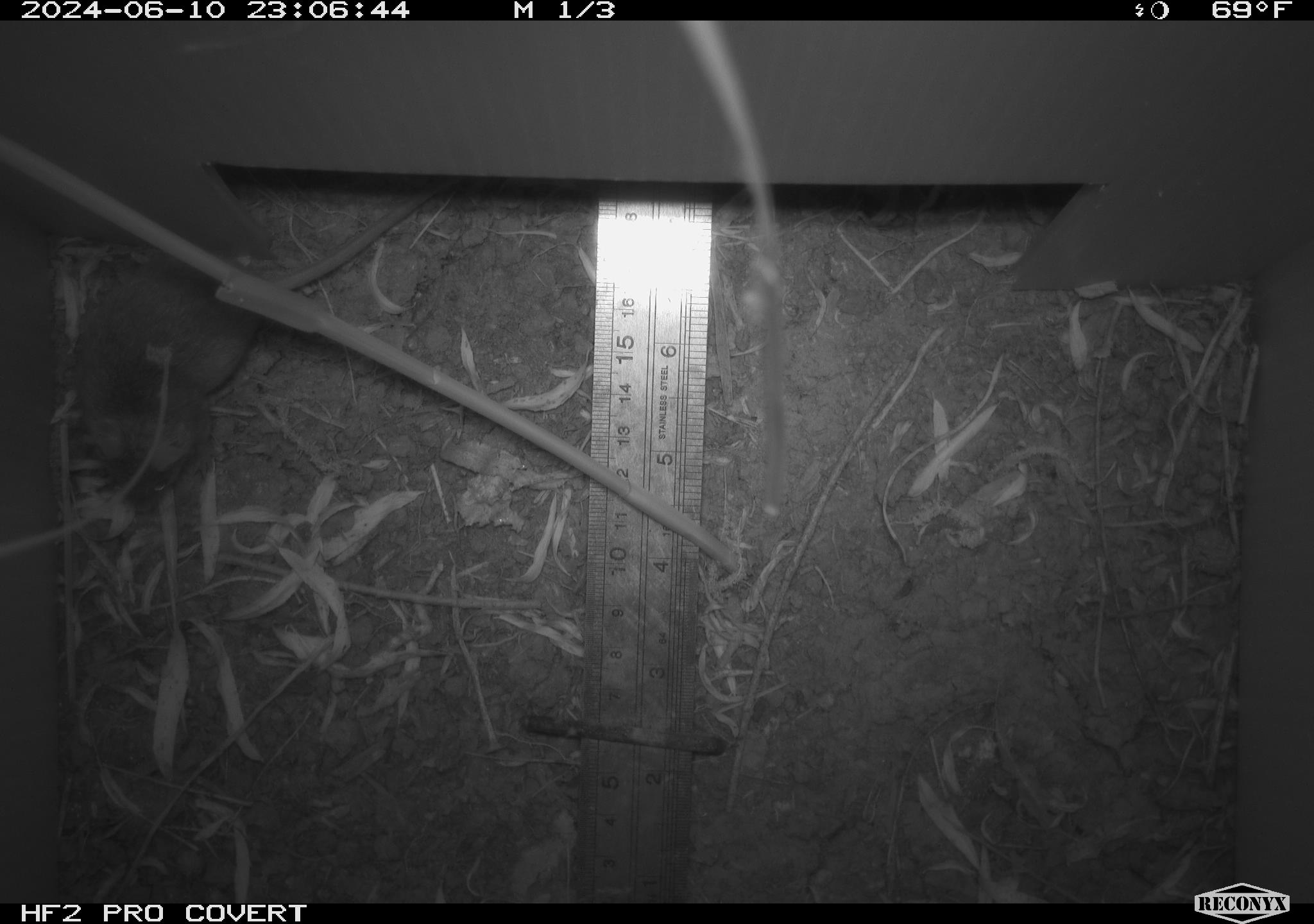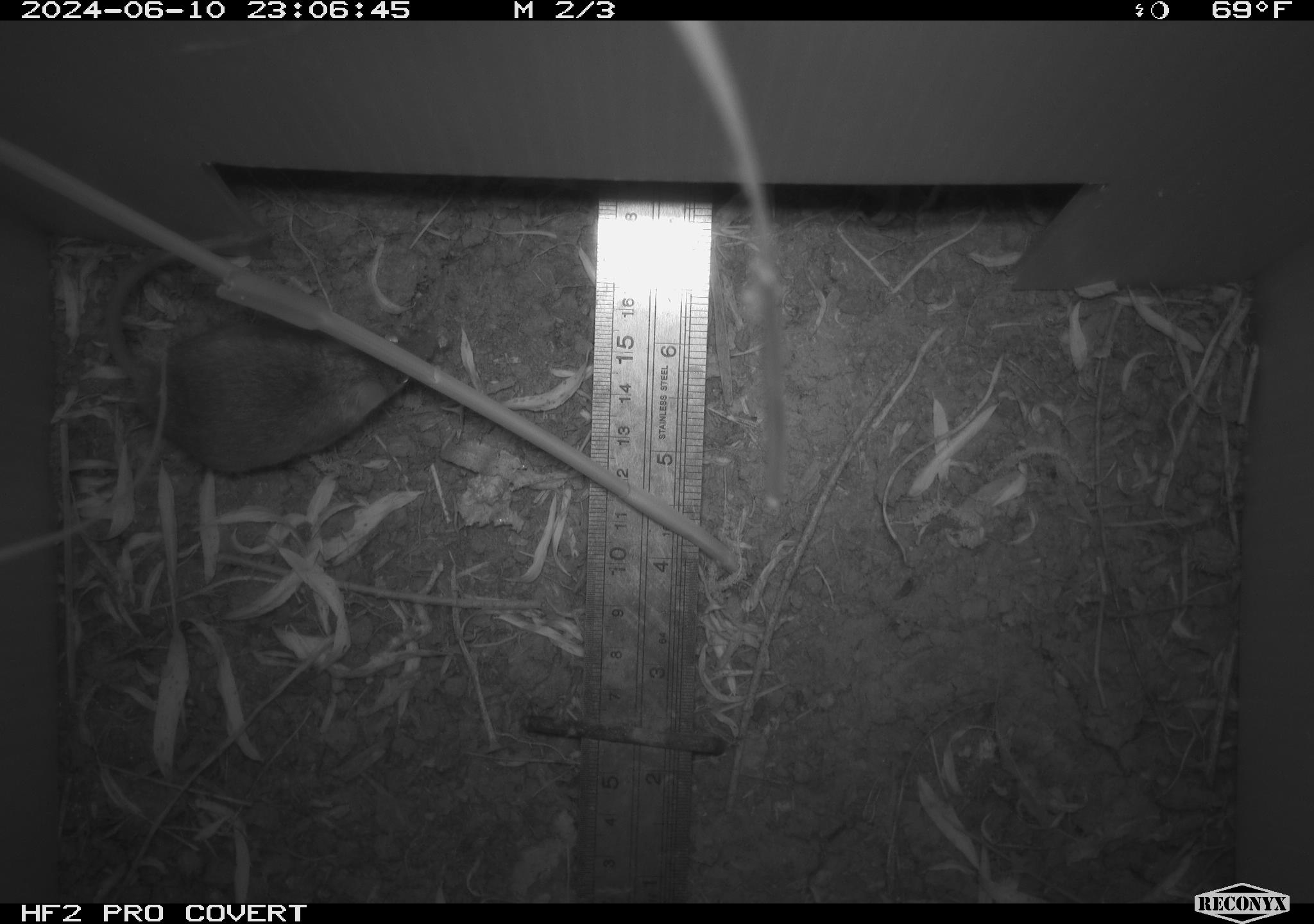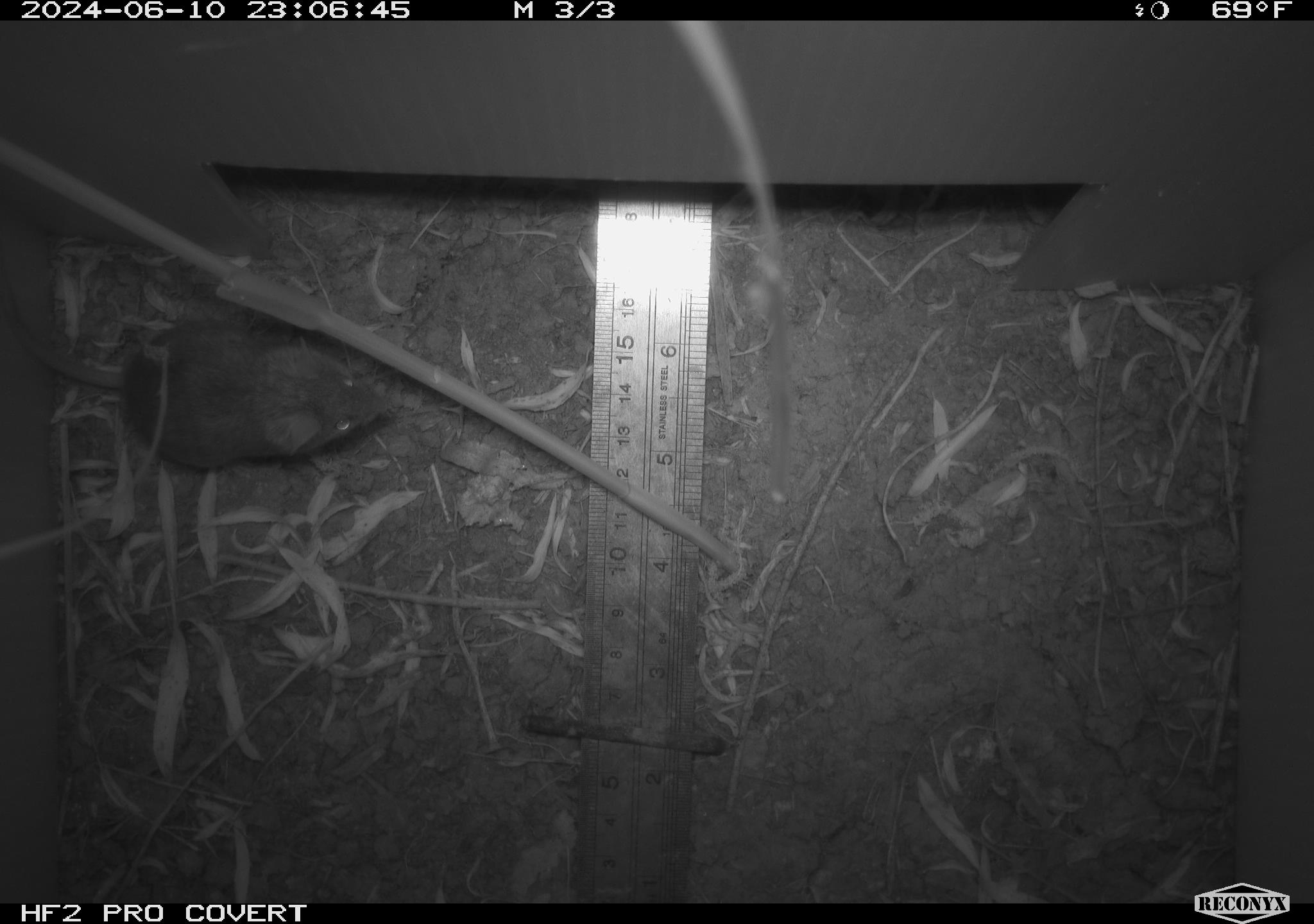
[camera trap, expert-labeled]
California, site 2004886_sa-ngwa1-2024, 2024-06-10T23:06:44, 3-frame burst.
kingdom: Animalia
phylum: Chordata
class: Mammalia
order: Rodentia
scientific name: Rodentia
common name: mouse species